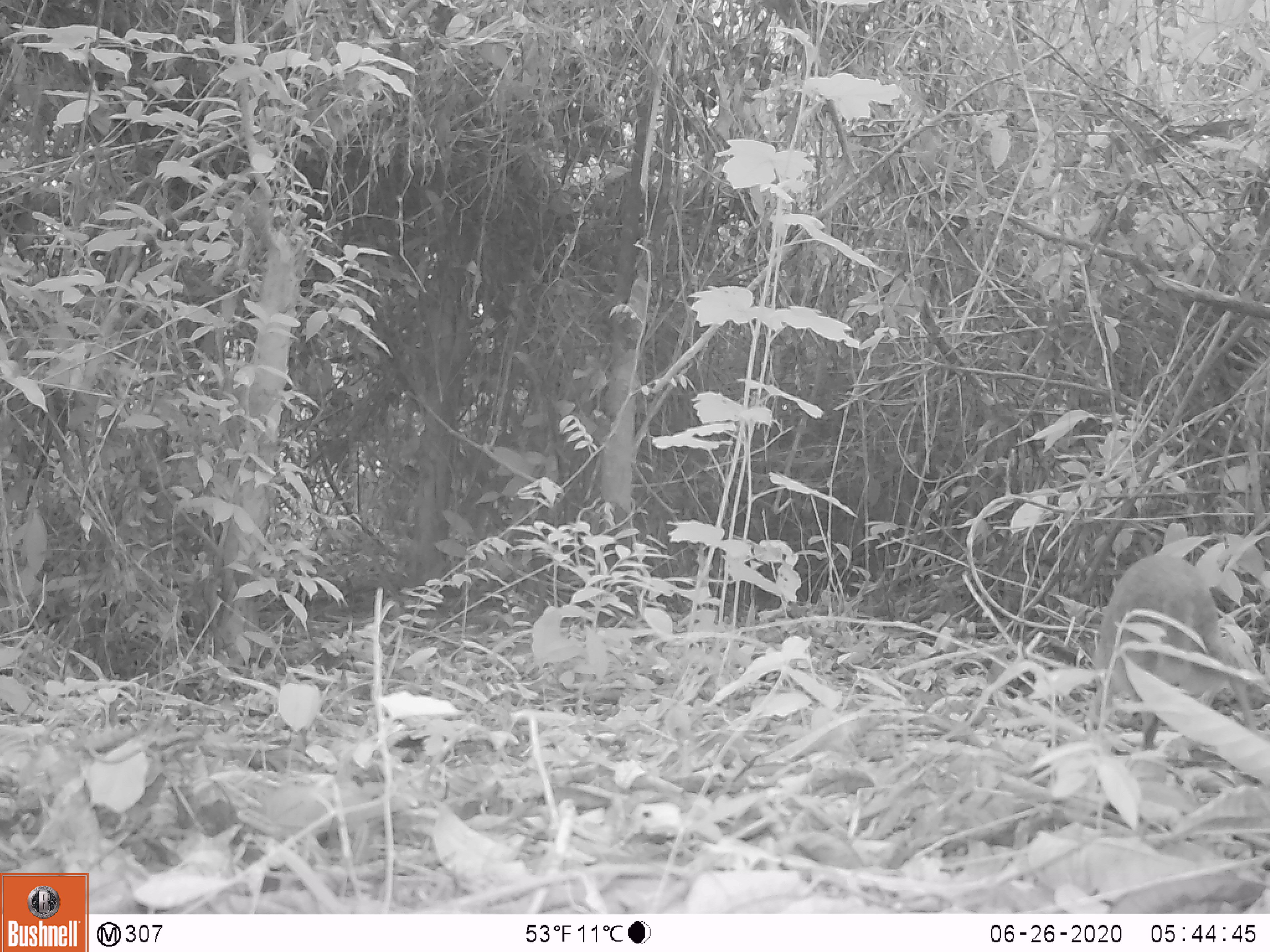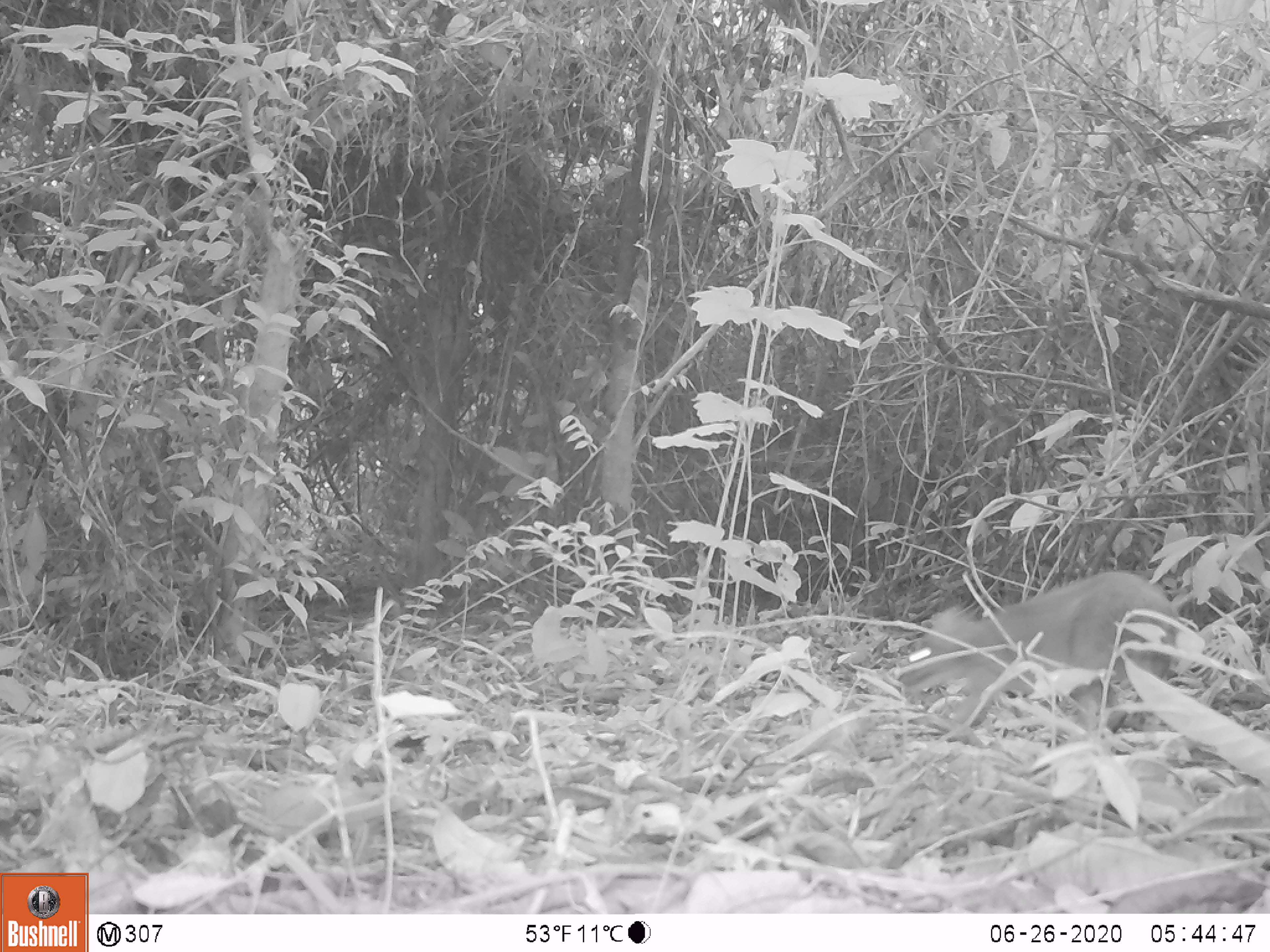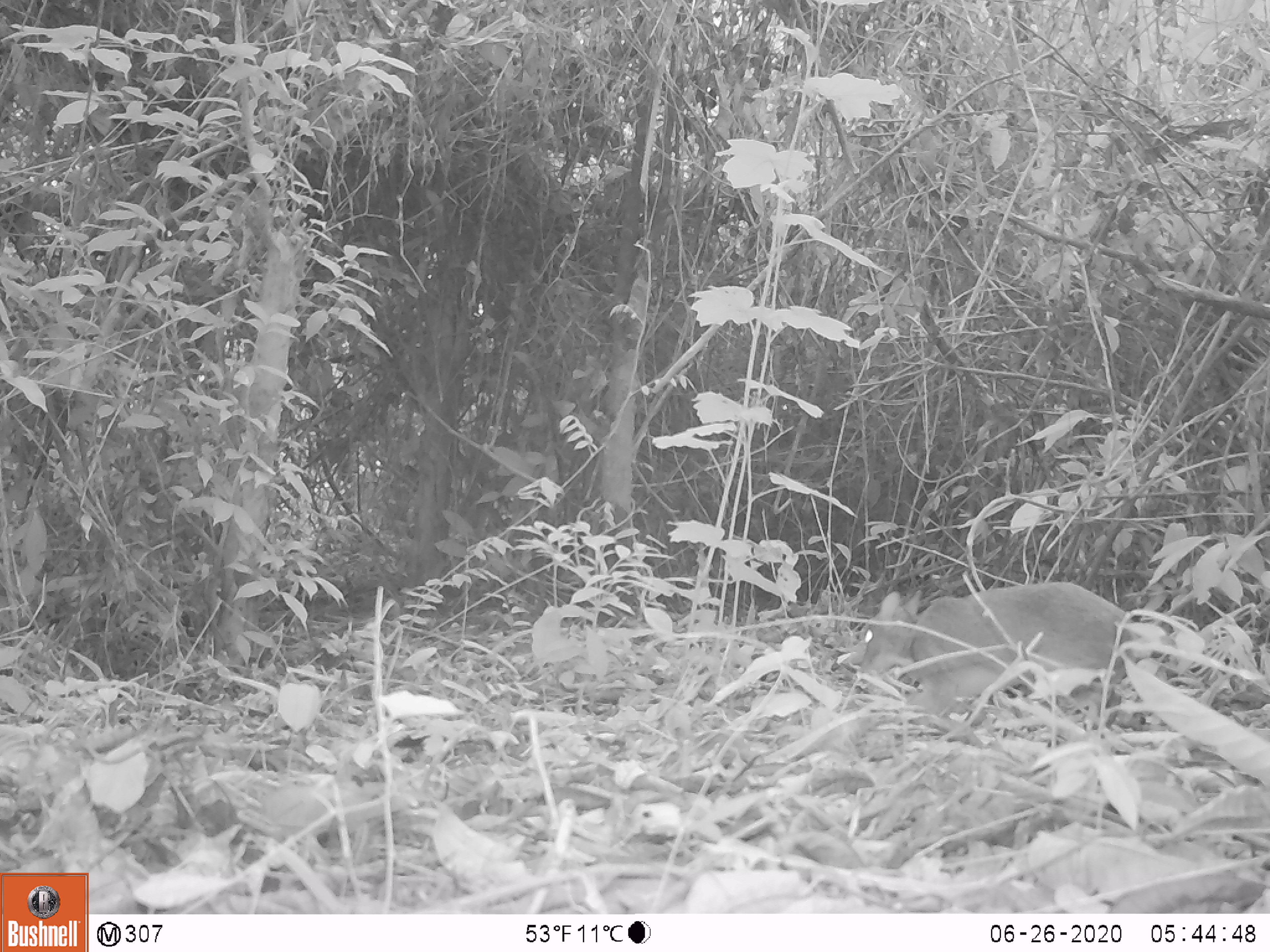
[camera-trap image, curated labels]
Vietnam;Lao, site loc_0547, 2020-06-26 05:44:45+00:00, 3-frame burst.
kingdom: Animalia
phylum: Chordata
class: Mammalia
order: Artiodactyla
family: Tragulidae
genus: Moschiola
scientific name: Moschiola meminna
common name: chevrotain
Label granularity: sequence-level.